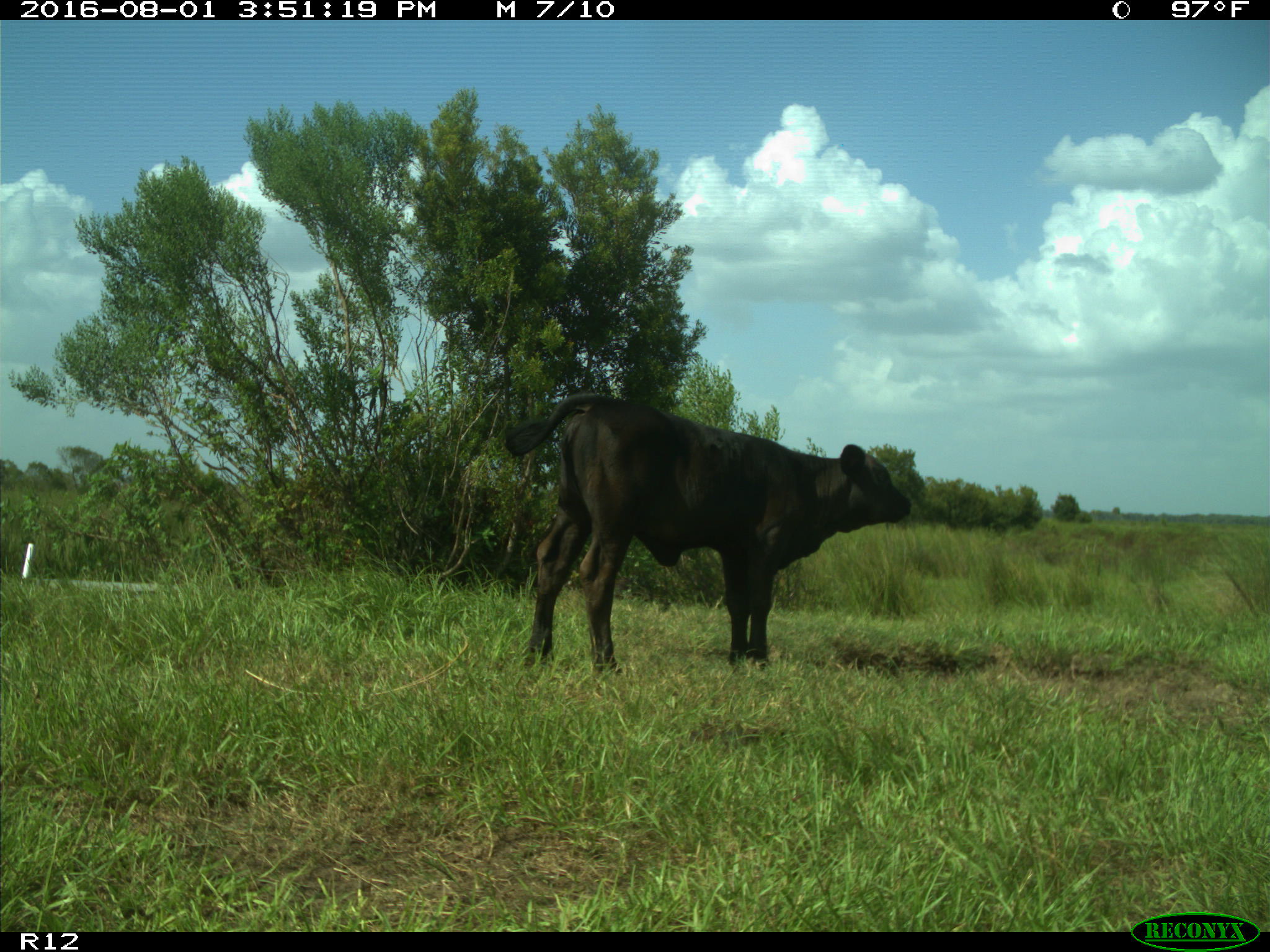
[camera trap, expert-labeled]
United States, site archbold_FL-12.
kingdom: Animalia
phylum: Chordata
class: Mammalia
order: Artiodactyla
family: Bovidae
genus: Bos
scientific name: Bos taurus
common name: domestic cow